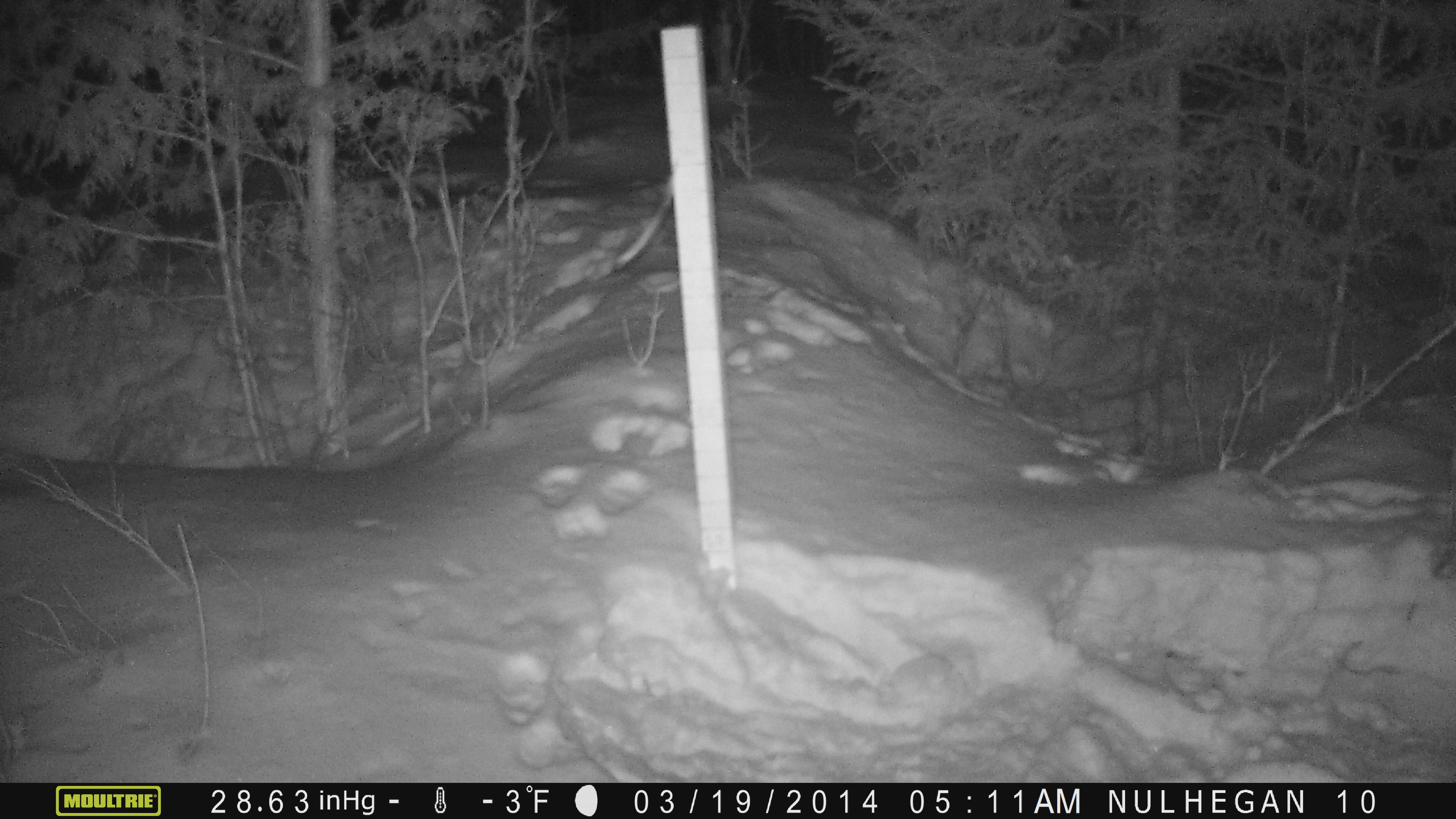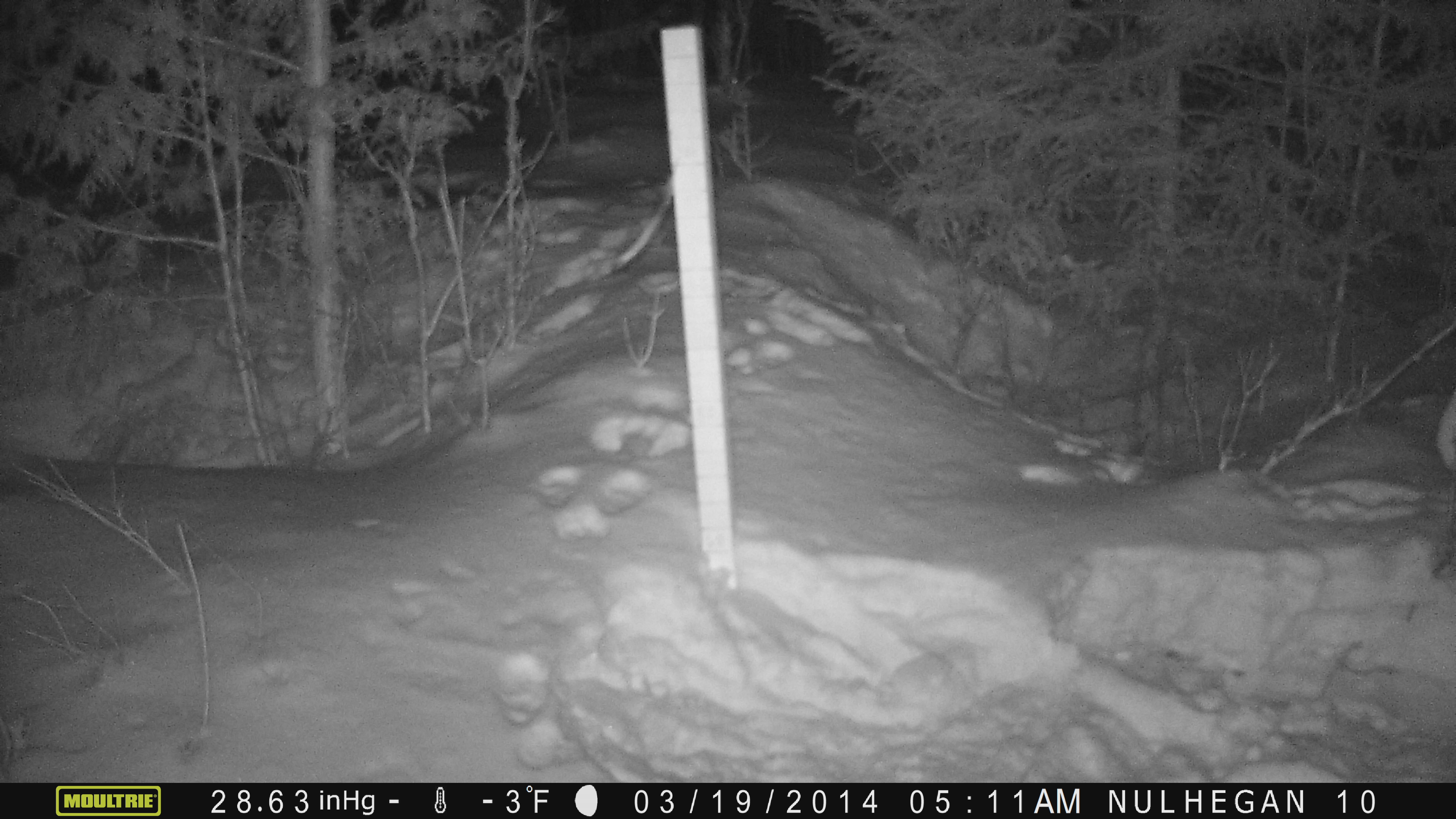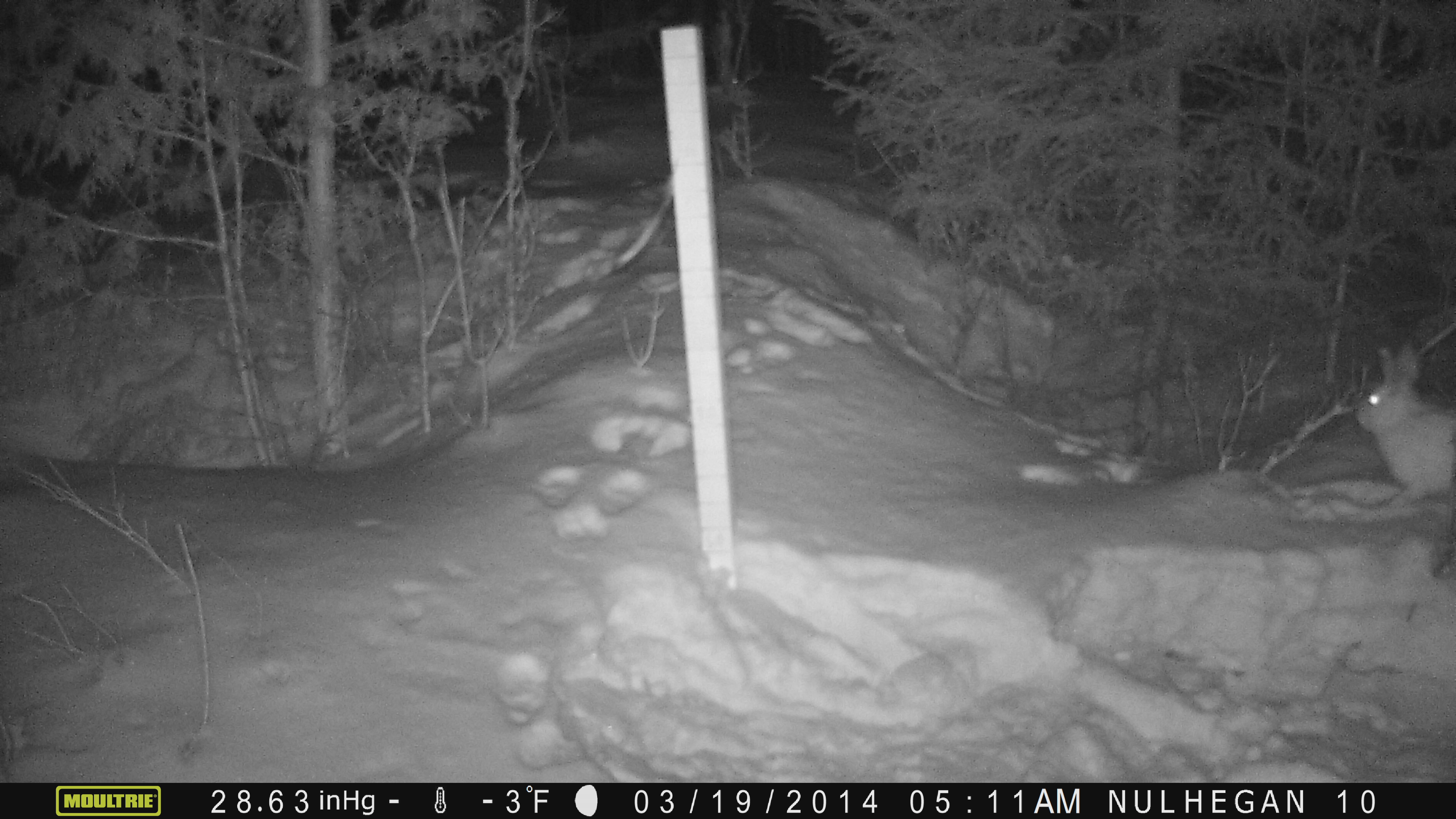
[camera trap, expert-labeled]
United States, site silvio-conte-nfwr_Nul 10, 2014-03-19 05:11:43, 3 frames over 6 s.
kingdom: Animalia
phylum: Chordata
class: Mammalia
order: Lagomorpha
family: Leporidae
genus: Lepus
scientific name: Lepus americanus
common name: snowshoe hare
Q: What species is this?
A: Snowshoe hare (Lepus americanus).